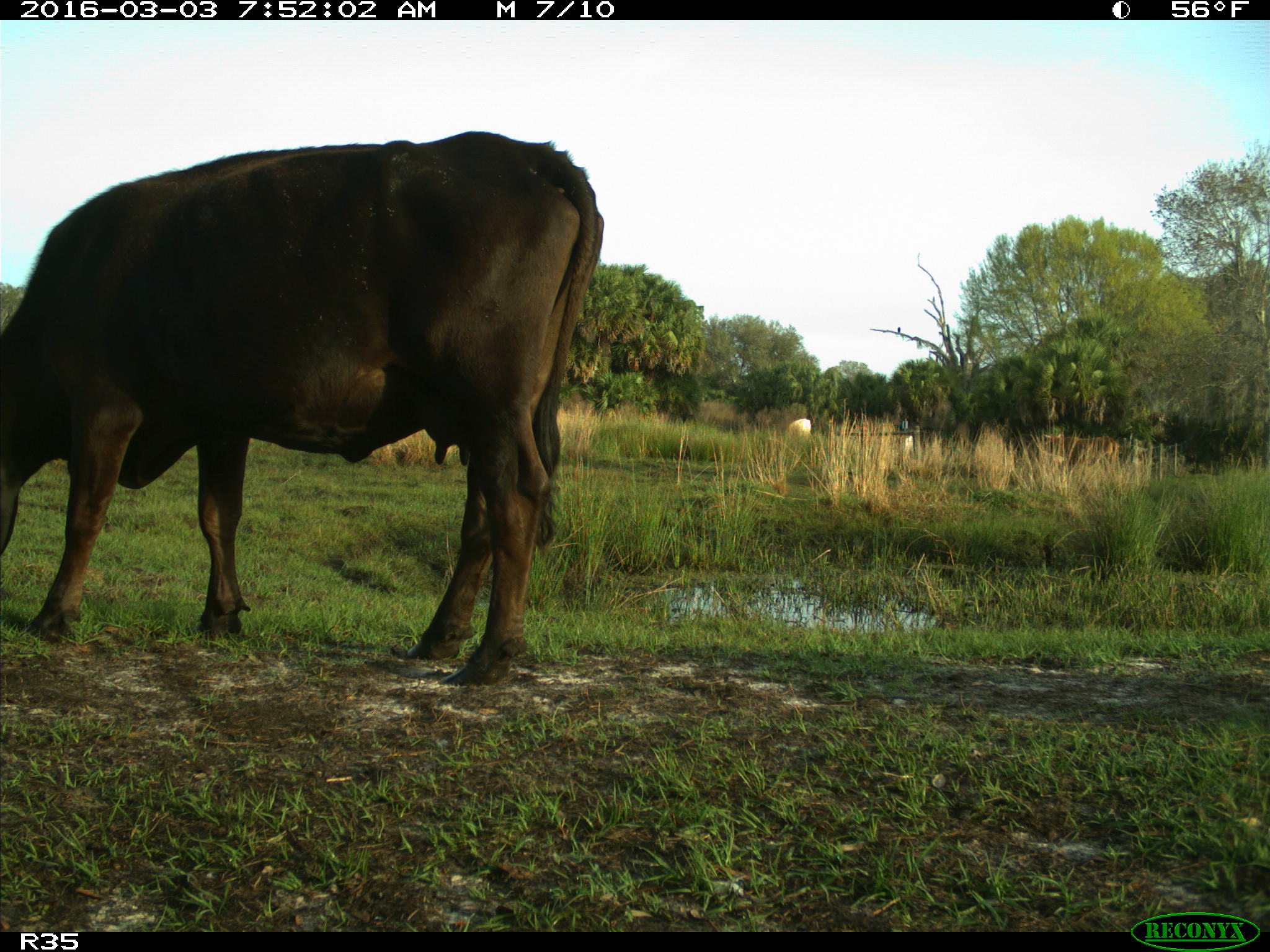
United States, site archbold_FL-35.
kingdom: Animalia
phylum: Chordata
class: Mammalia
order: Artiodactyla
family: Bovidae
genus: Bos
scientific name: Bos taurus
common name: domestic cow